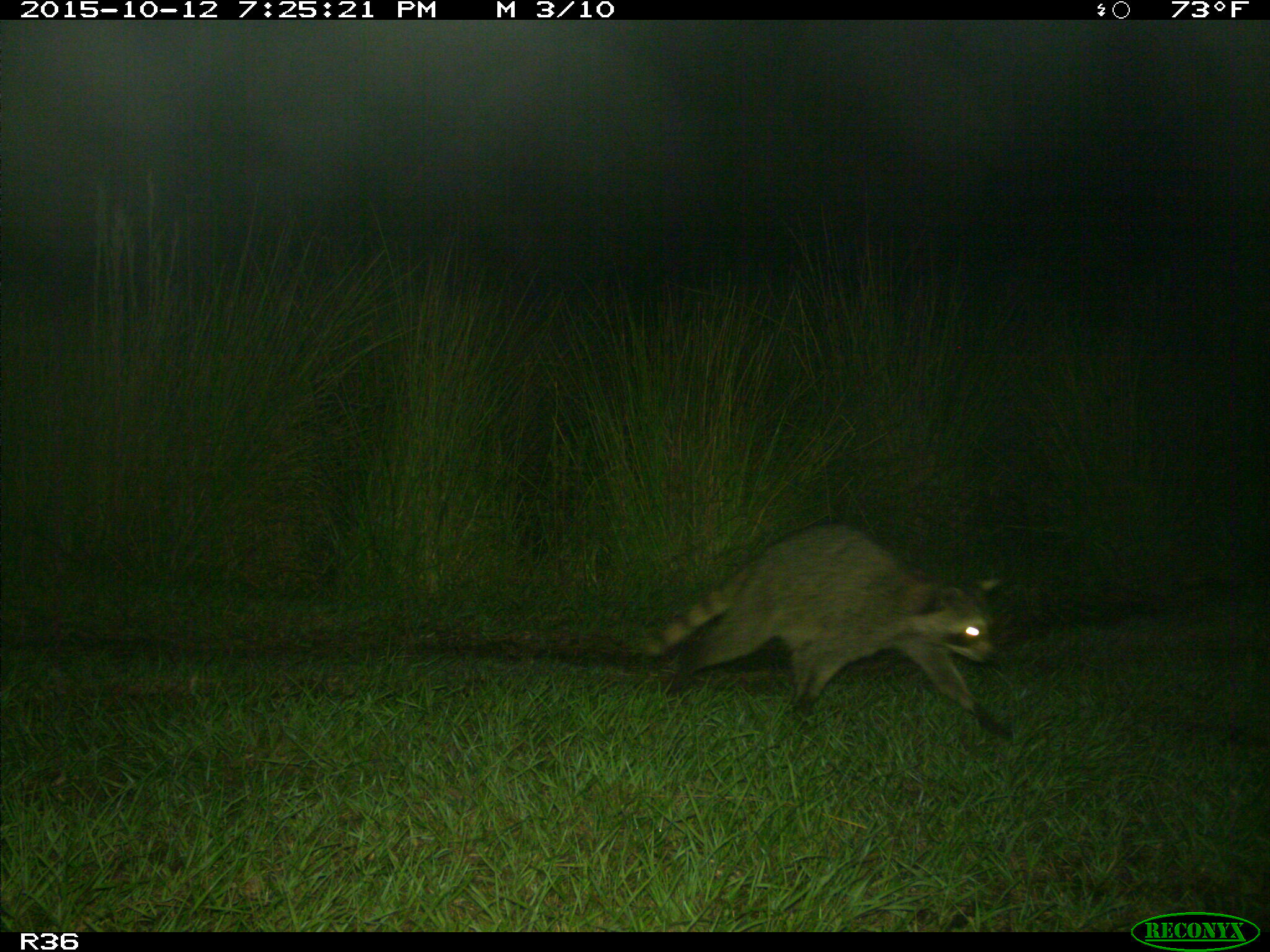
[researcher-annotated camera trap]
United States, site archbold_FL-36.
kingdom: Animalia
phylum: Chordata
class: Mammalia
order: Carnivora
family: Procyonidae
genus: Procyon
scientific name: Procyon lotor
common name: common raccoon